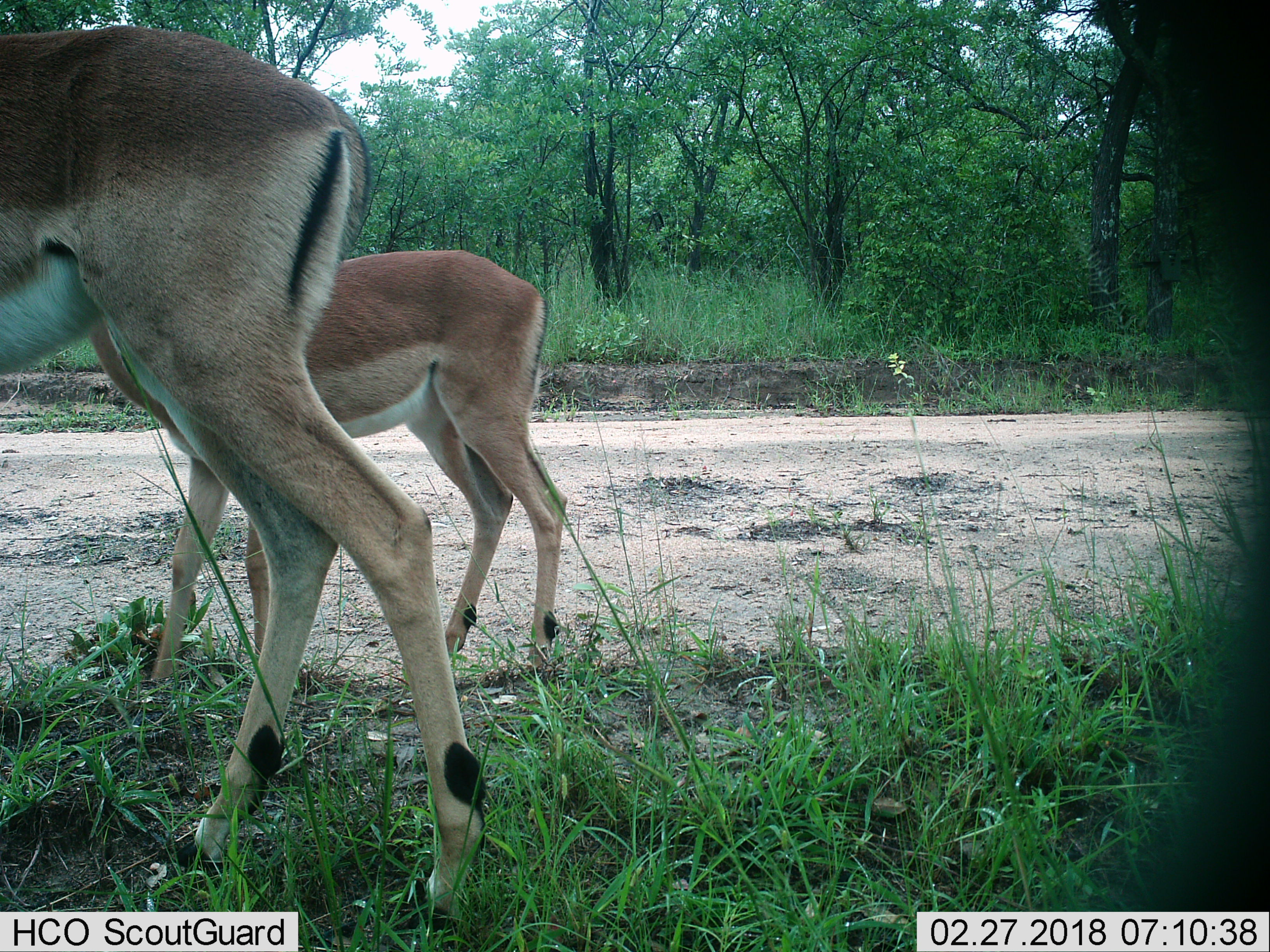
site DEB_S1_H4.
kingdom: Animalia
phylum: Chordata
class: Mammalia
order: Artiodactyla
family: Bovidae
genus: Aepyceros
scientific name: Aepyceros melampus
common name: impala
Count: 2.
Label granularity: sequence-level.